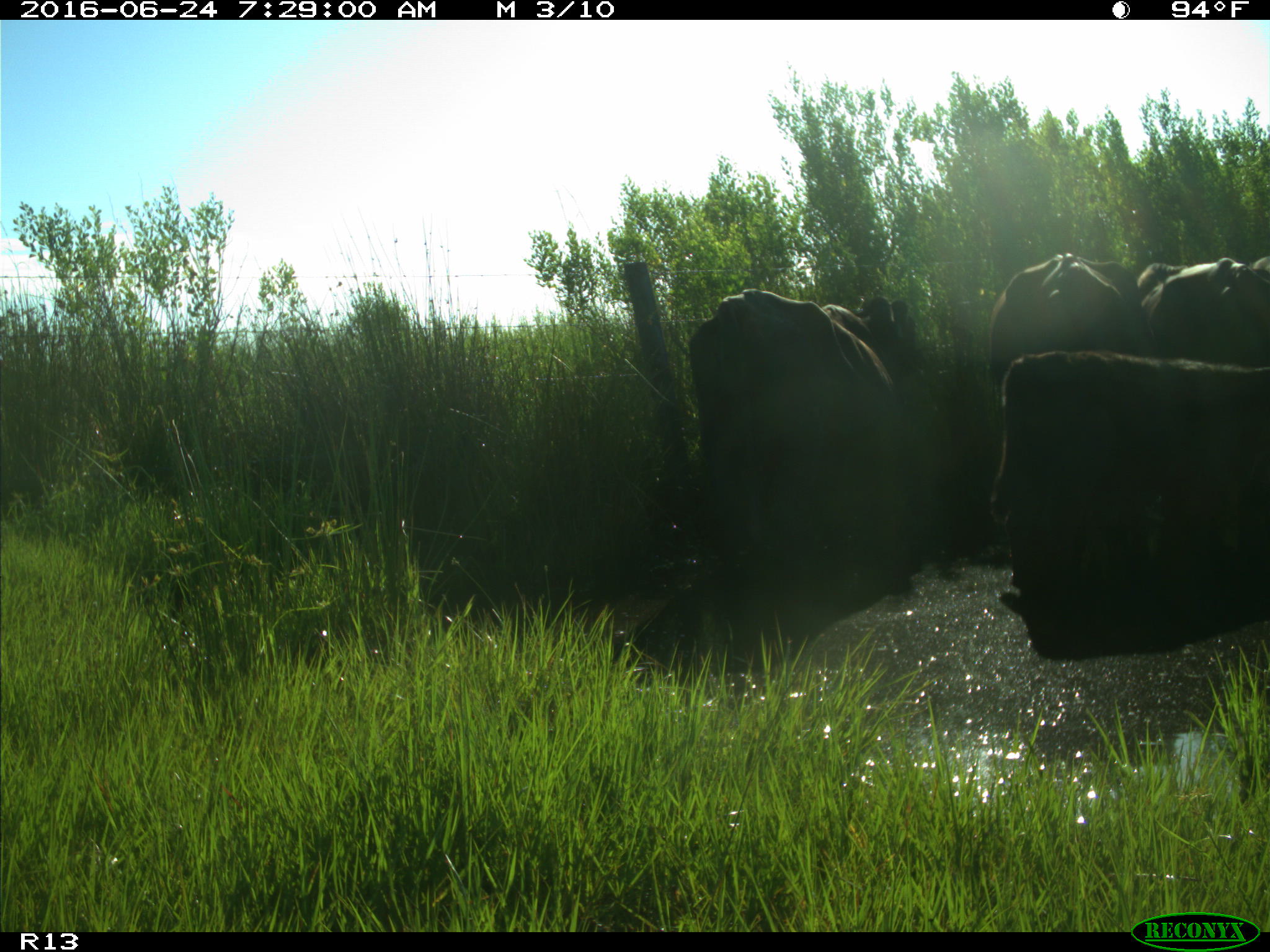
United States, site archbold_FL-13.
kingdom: Animalia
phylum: Chordata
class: Mammalia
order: Artiodactyla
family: Bovidae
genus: Bos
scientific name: Bos taurus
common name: domestic cow